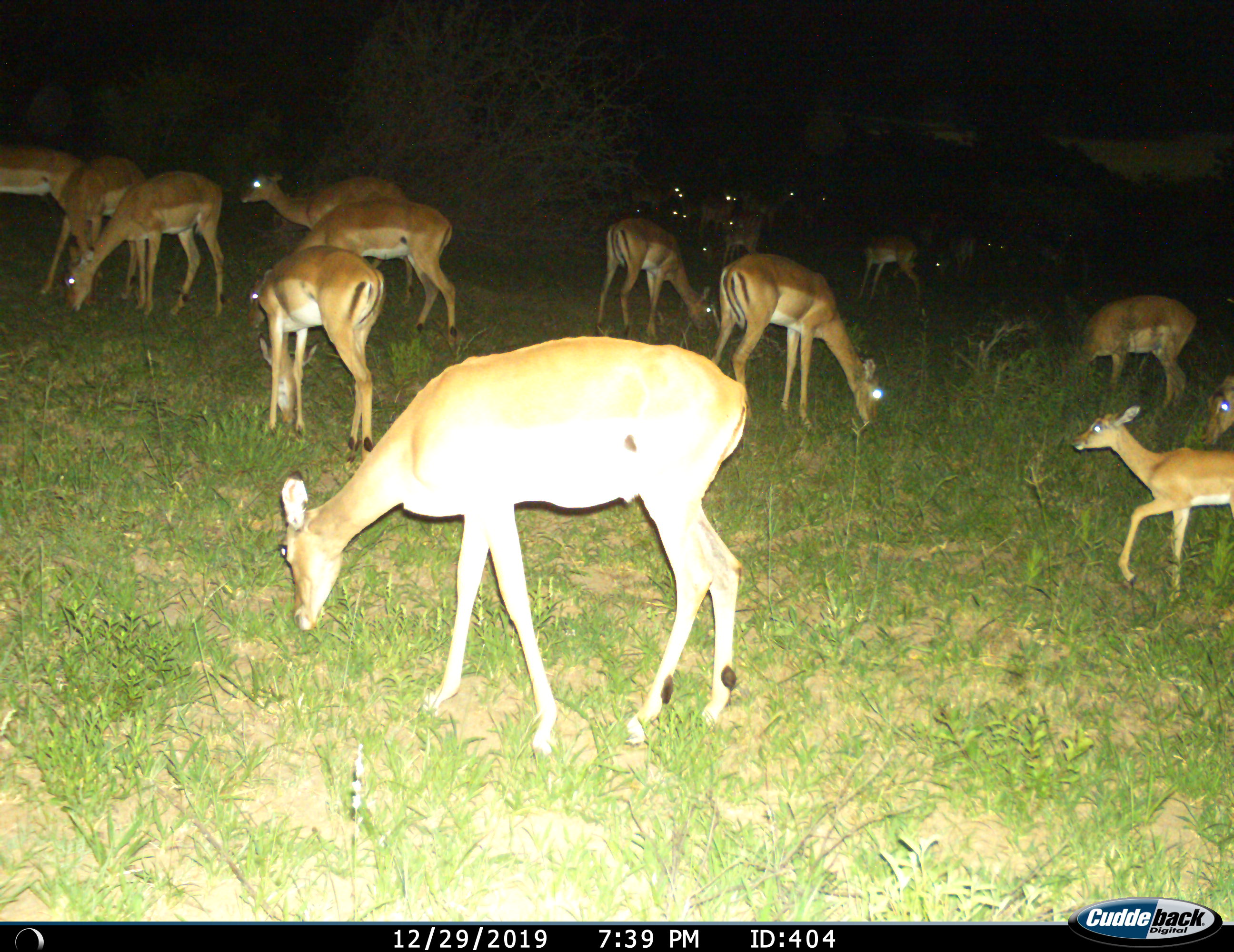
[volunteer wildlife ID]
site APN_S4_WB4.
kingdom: Animalia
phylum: Chordata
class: Mammalia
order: Artiodactyla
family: Bovidae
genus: Aepyceros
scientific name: Aepyceros melampus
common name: impala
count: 11-50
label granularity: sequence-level